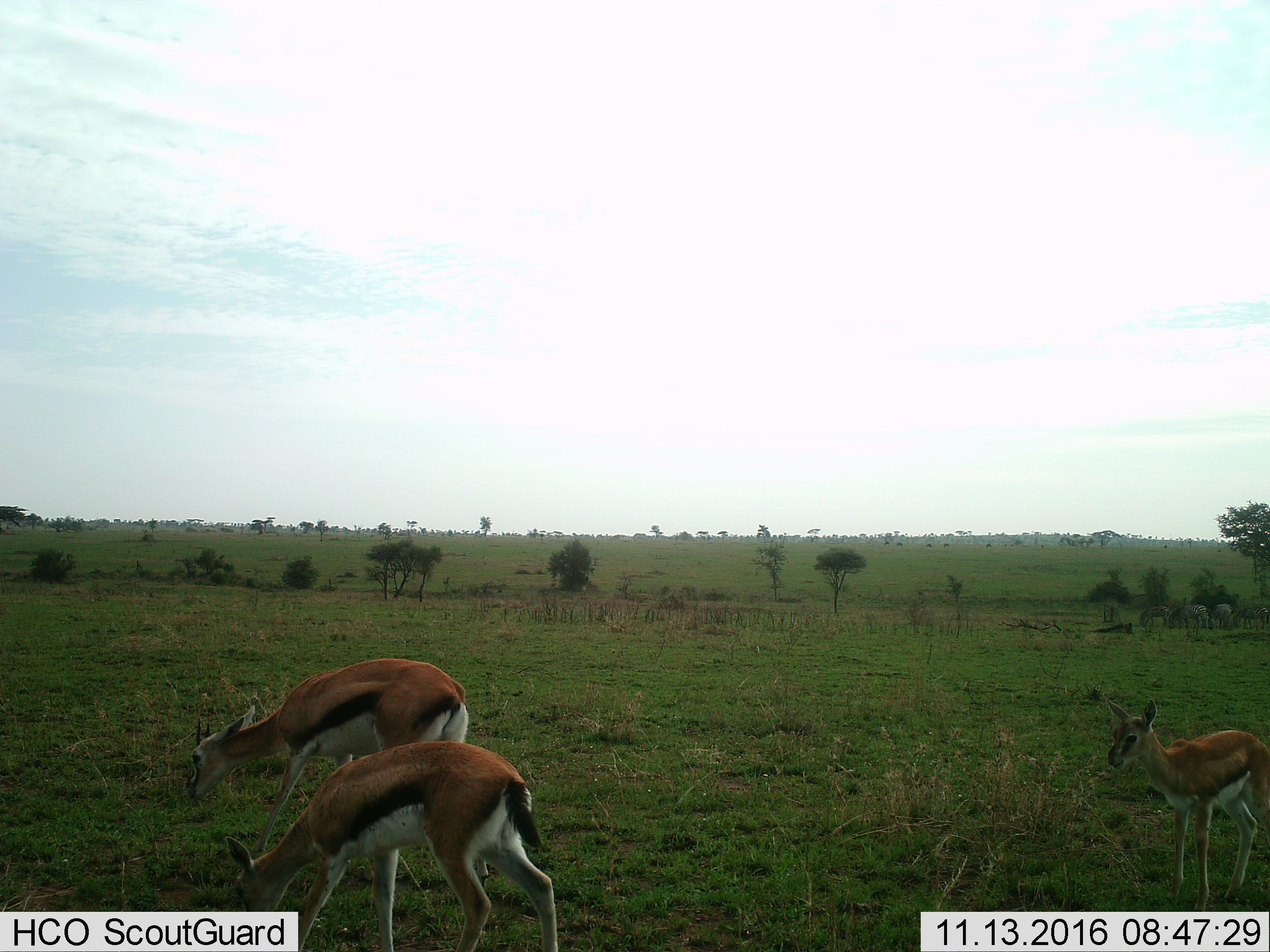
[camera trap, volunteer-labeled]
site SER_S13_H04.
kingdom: Animalia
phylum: Chordata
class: Mammalia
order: Artiodactyla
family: Bovidae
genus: Eudorcas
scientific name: Eudorcas thomsonii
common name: thomson's gazelle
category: gazellethomsons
Gazellethomsons (thomson's gazelle) (Eudorcas thomsonii), count 3. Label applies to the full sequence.